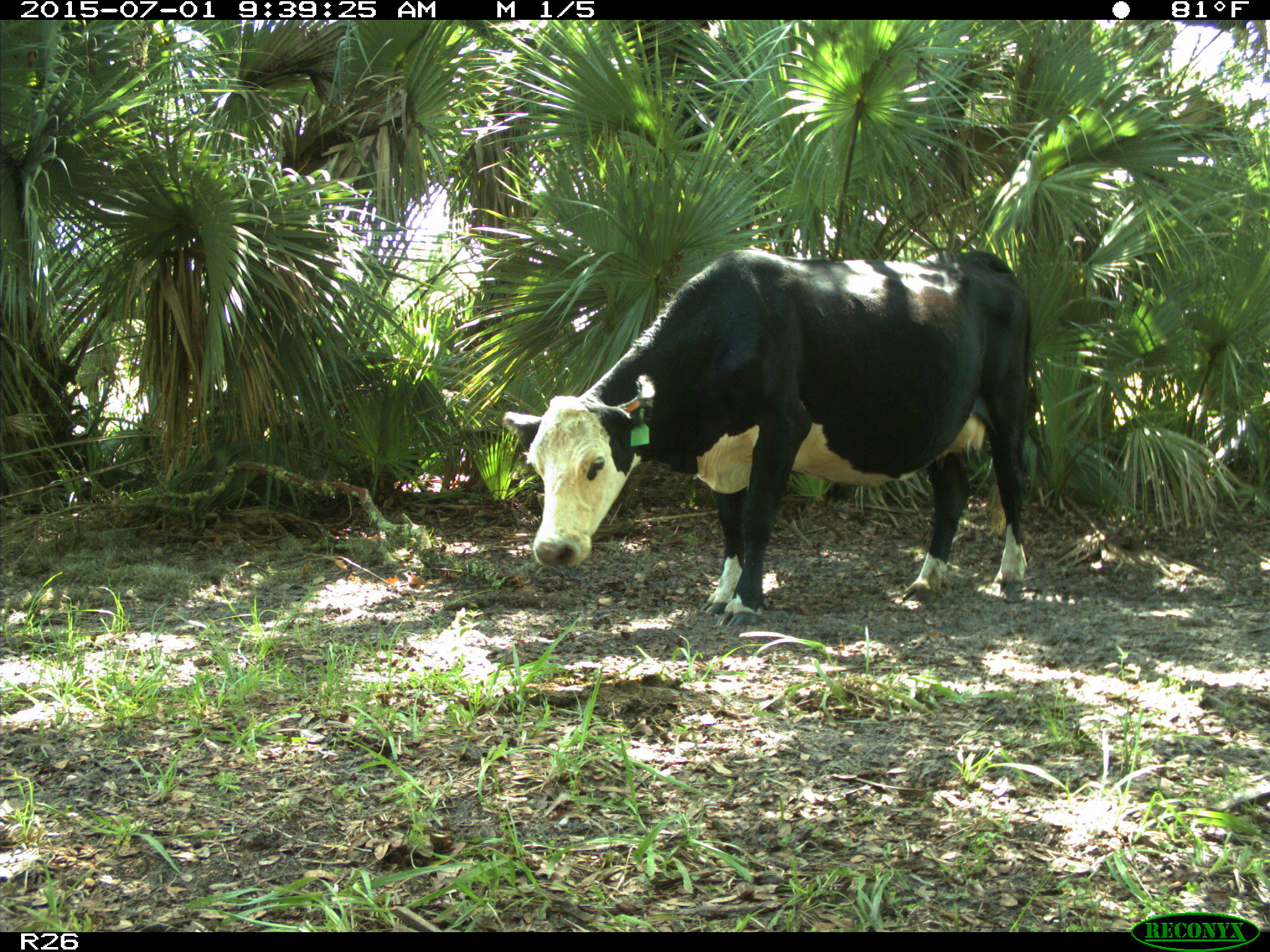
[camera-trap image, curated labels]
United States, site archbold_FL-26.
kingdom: Animalia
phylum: Chordata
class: Mammalia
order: Artiodactyla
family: Bovidae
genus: Bos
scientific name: Bos taurus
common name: domestic cow